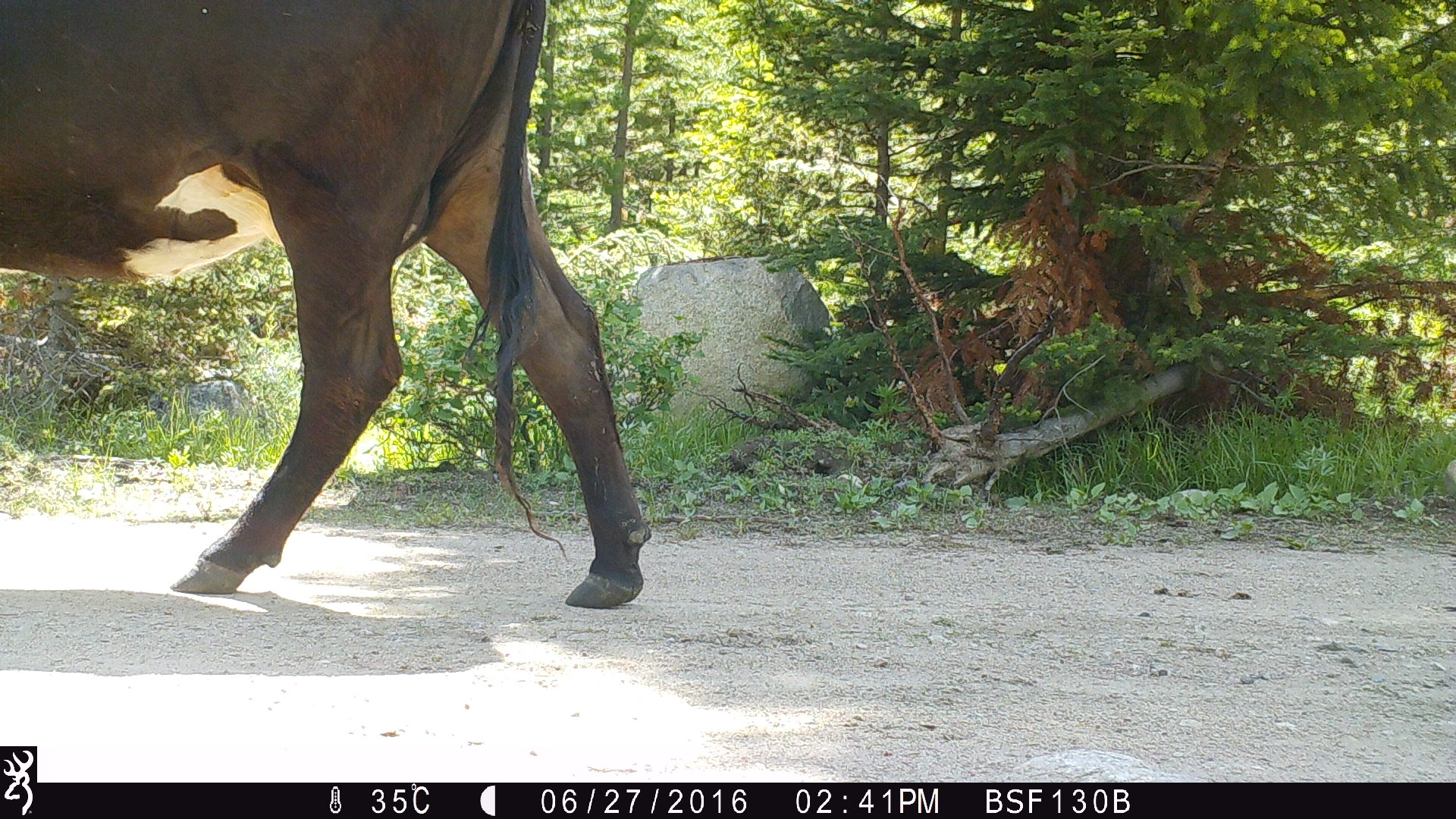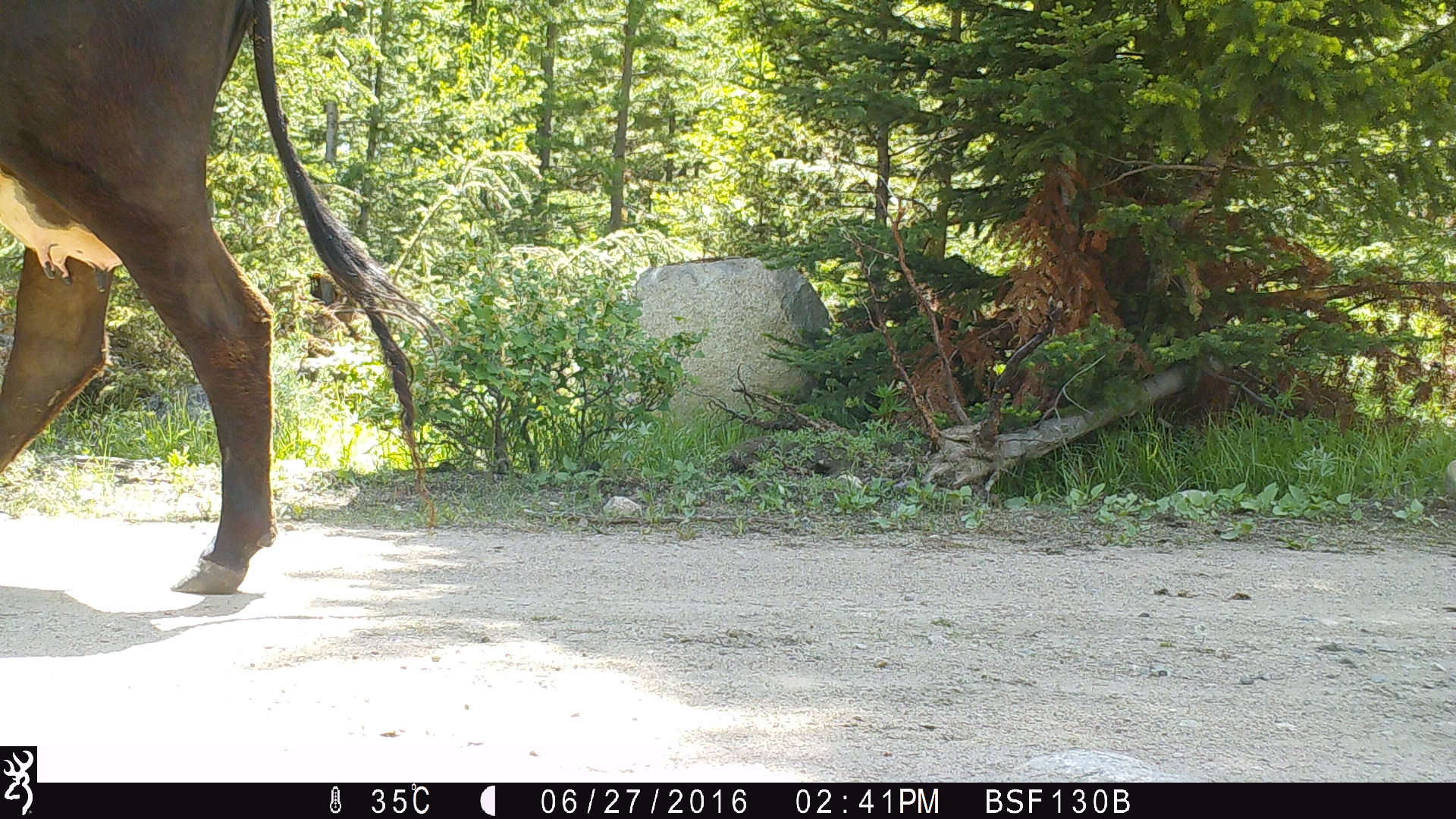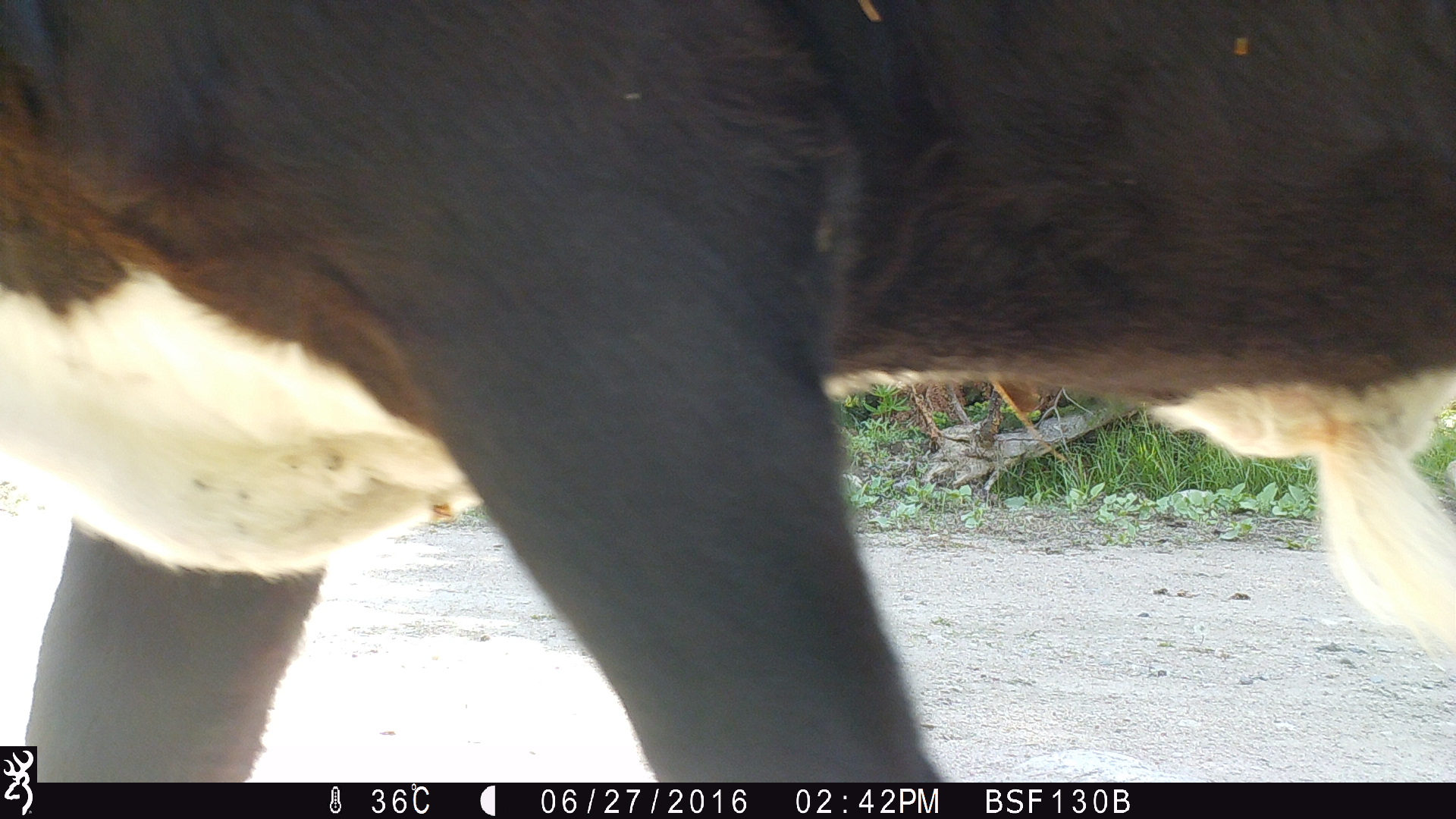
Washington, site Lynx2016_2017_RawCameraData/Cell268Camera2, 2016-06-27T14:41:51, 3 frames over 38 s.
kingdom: Animalia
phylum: Chordata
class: Mammalia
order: Artiodactyla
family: Bovidae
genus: Bos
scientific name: Bos taurus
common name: domestic cattle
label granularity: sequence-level